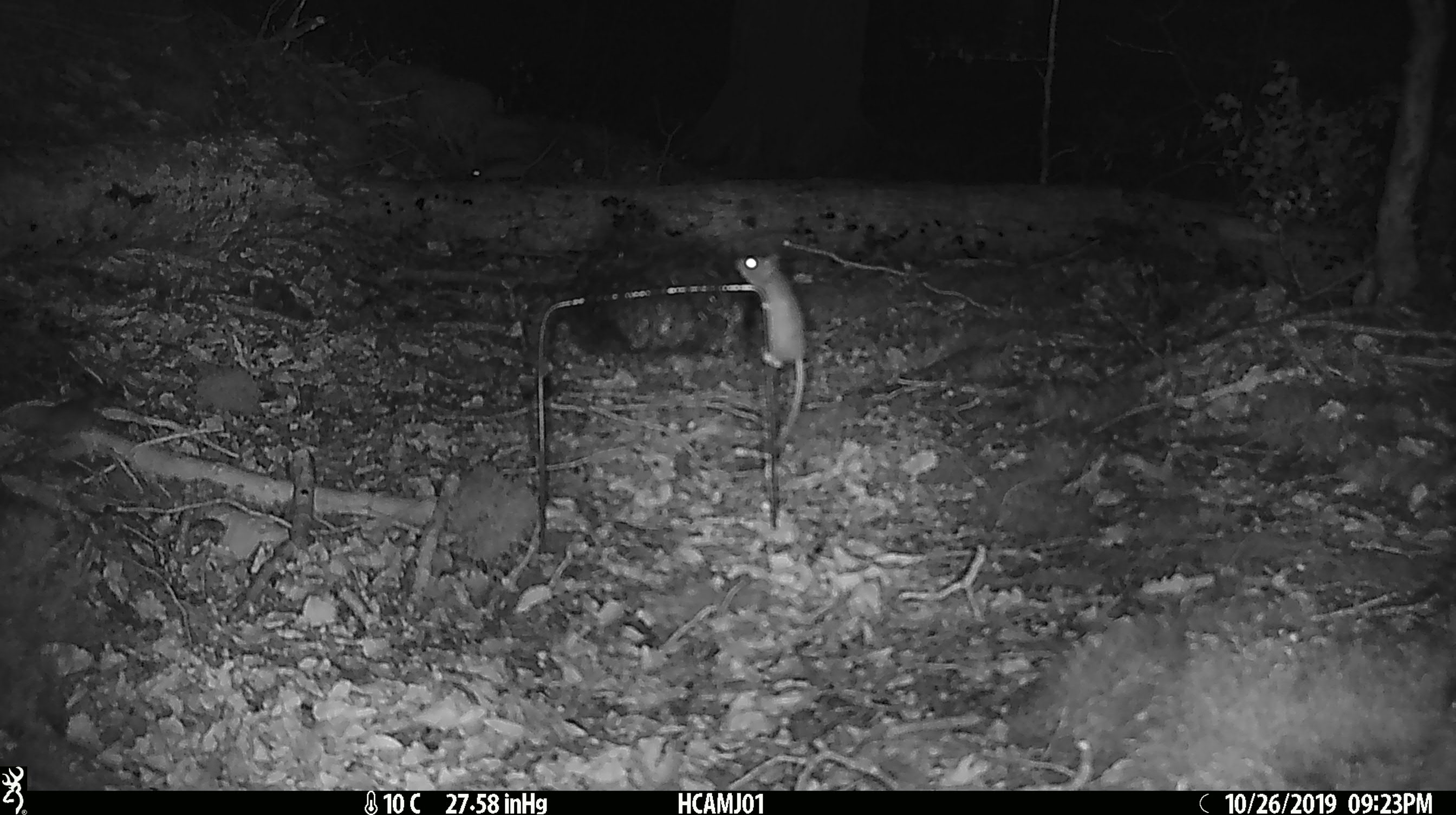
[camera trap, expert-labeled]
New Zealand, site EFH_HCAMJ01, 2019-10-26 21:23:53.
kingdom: Animalia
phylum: Chordata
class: Mammalia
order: Rodentia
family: Muridae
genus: Mus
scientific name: Mus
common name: mouse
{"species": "mouse (Mus)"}